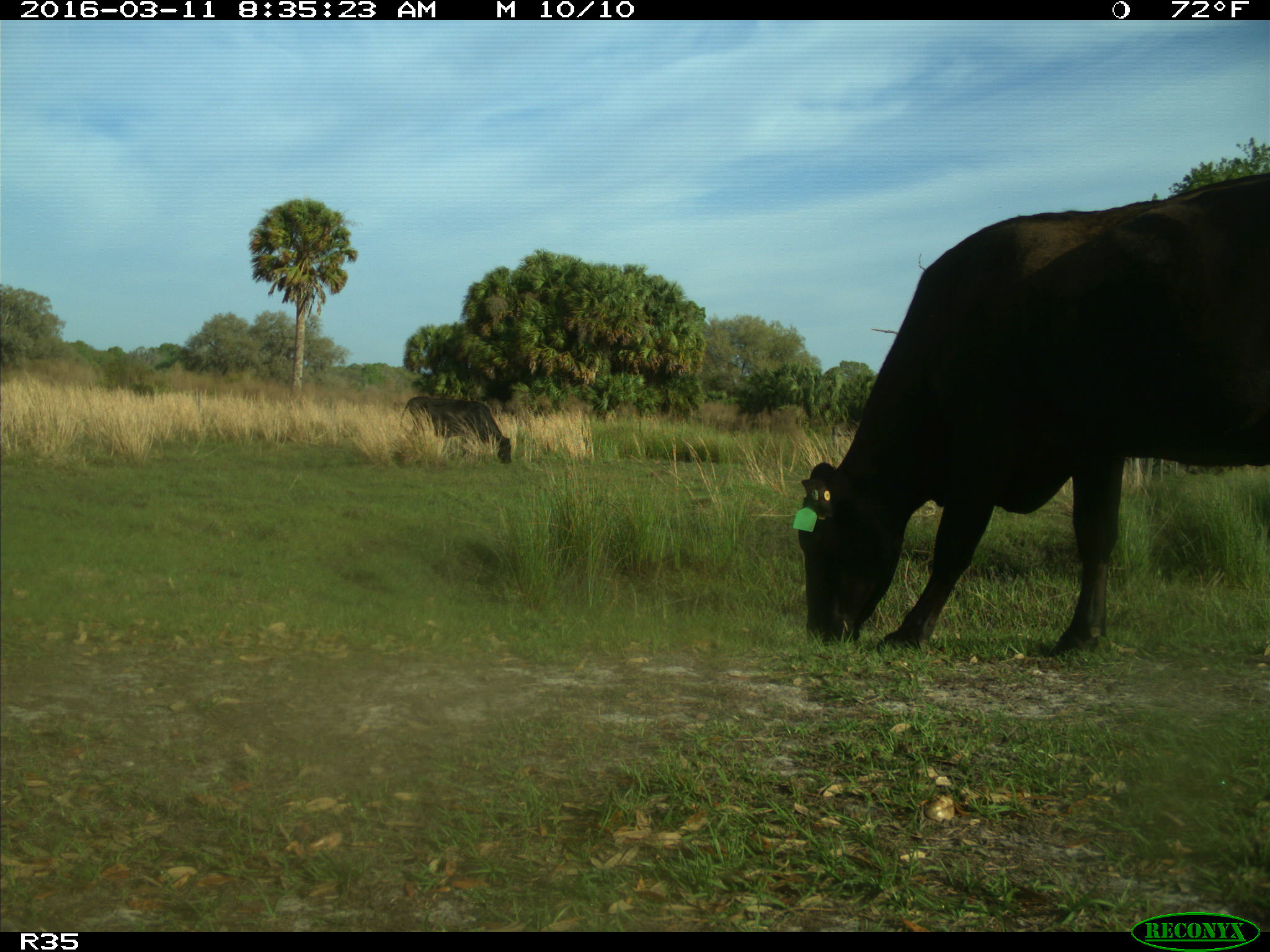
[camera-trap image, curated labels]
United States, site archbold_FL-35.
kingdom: Animalia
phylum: Chordata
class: Mammalia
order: Artiodactyla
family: Bovidae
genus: Bos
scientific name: Bos taurus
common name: domestic cow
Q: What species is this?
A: Bos taurus (domestic cow).